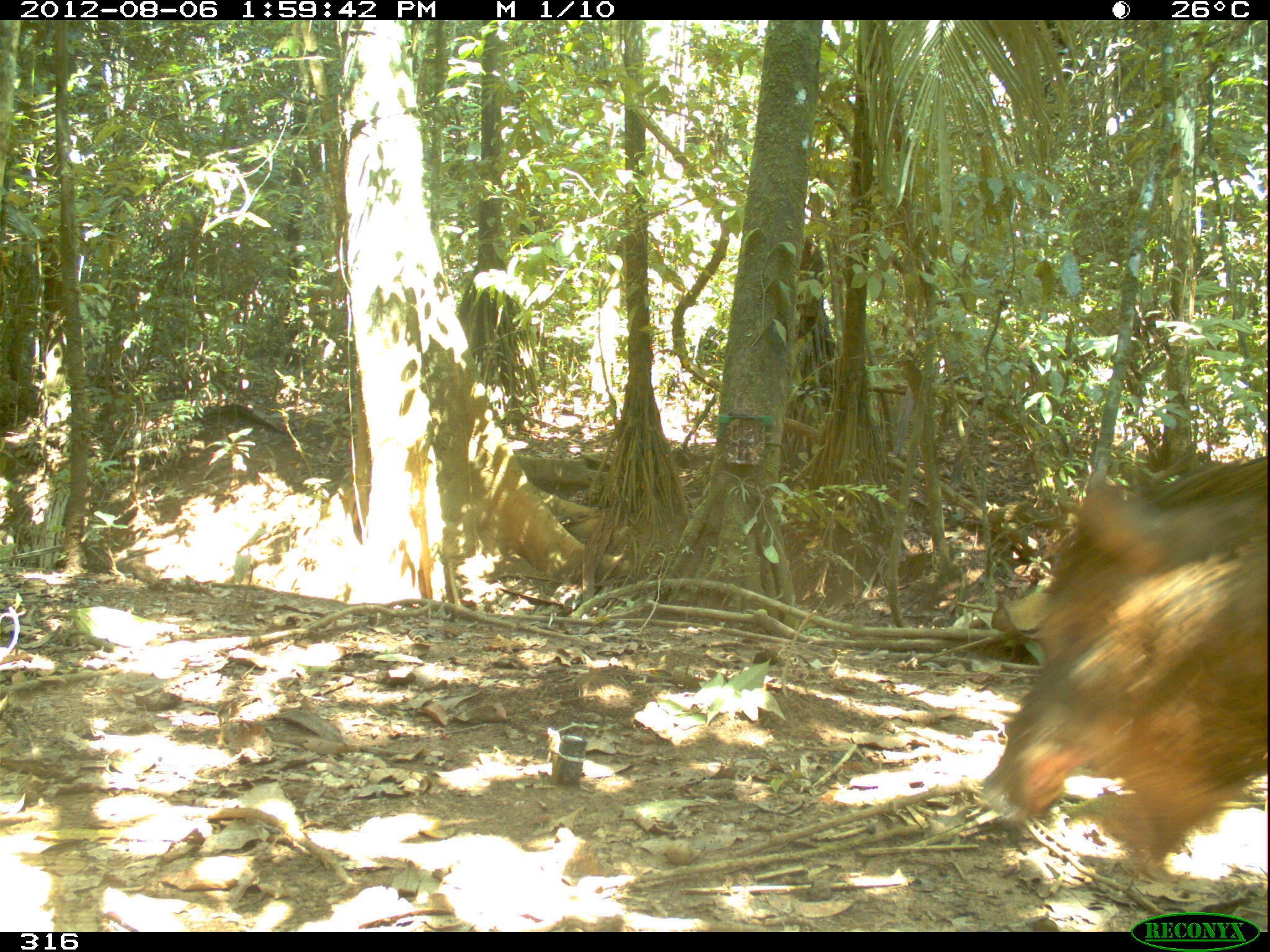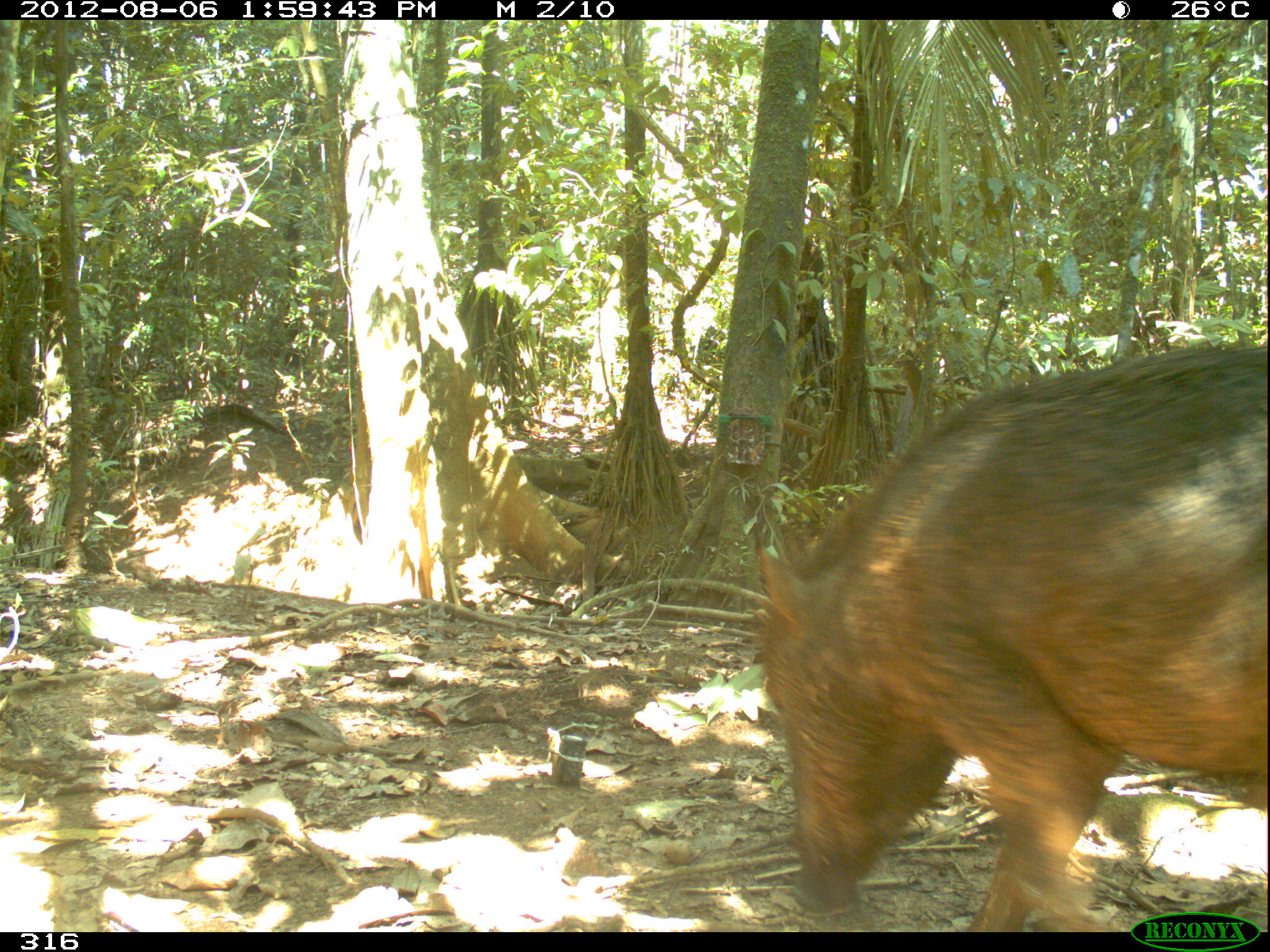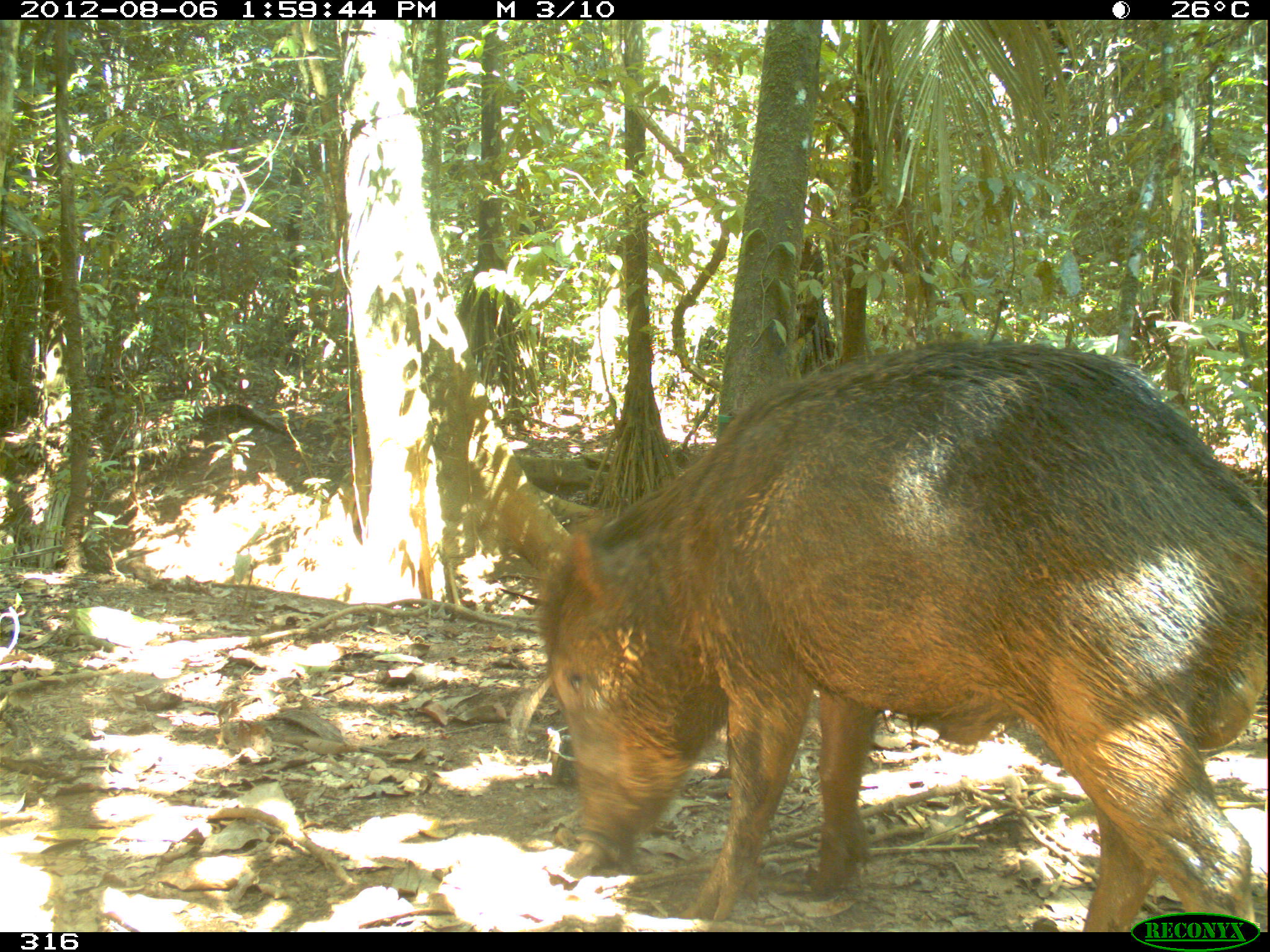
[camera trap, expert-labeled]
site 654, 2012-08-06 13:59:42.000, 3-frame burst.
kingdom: Animalia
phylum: Chordata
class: Mammalia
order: Artiodactyla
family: Tayassuidae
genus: Tayassu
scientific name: Tayassu pecari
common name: white-lipped peccary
Tayassu pecari (white-lipped peccary).